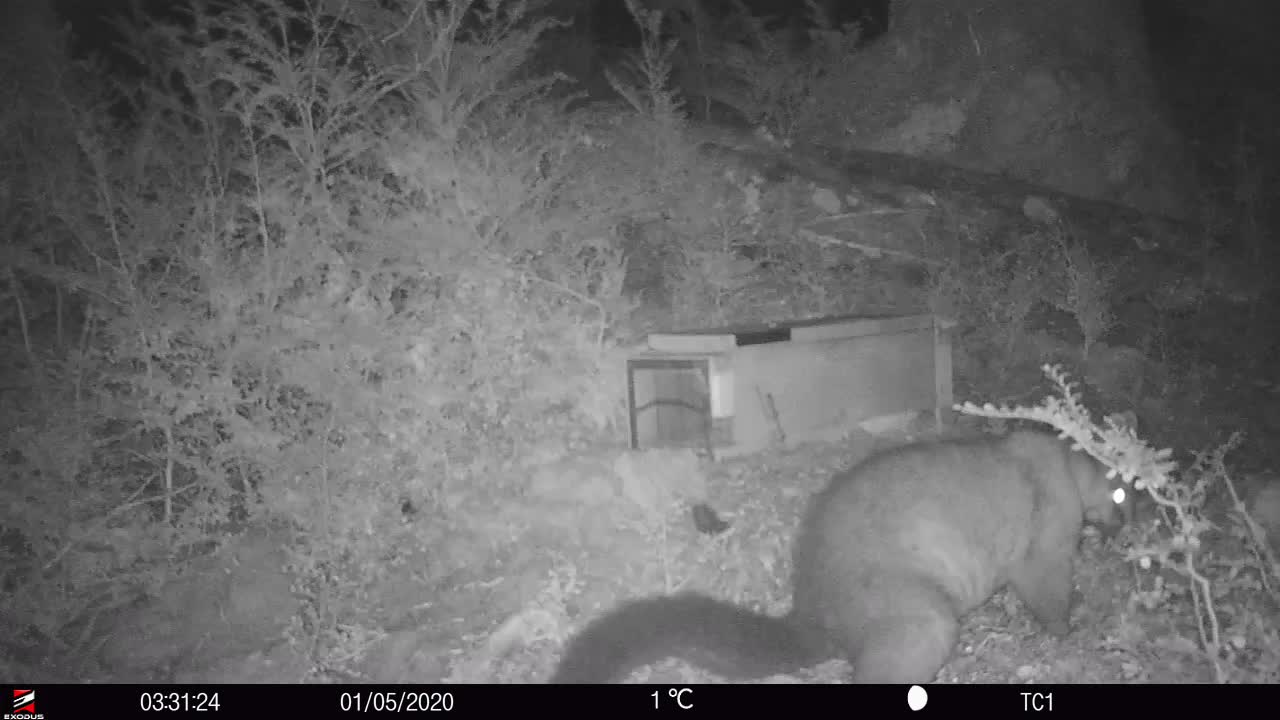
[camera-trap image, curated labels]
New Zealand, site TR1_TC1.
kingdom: Animalia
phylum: Chordata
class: Mammalia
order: Diprotodontia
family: Phalangeridae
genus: Trichosurus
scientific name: Trichosurus vulpecula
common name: common brushtail possum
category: possum